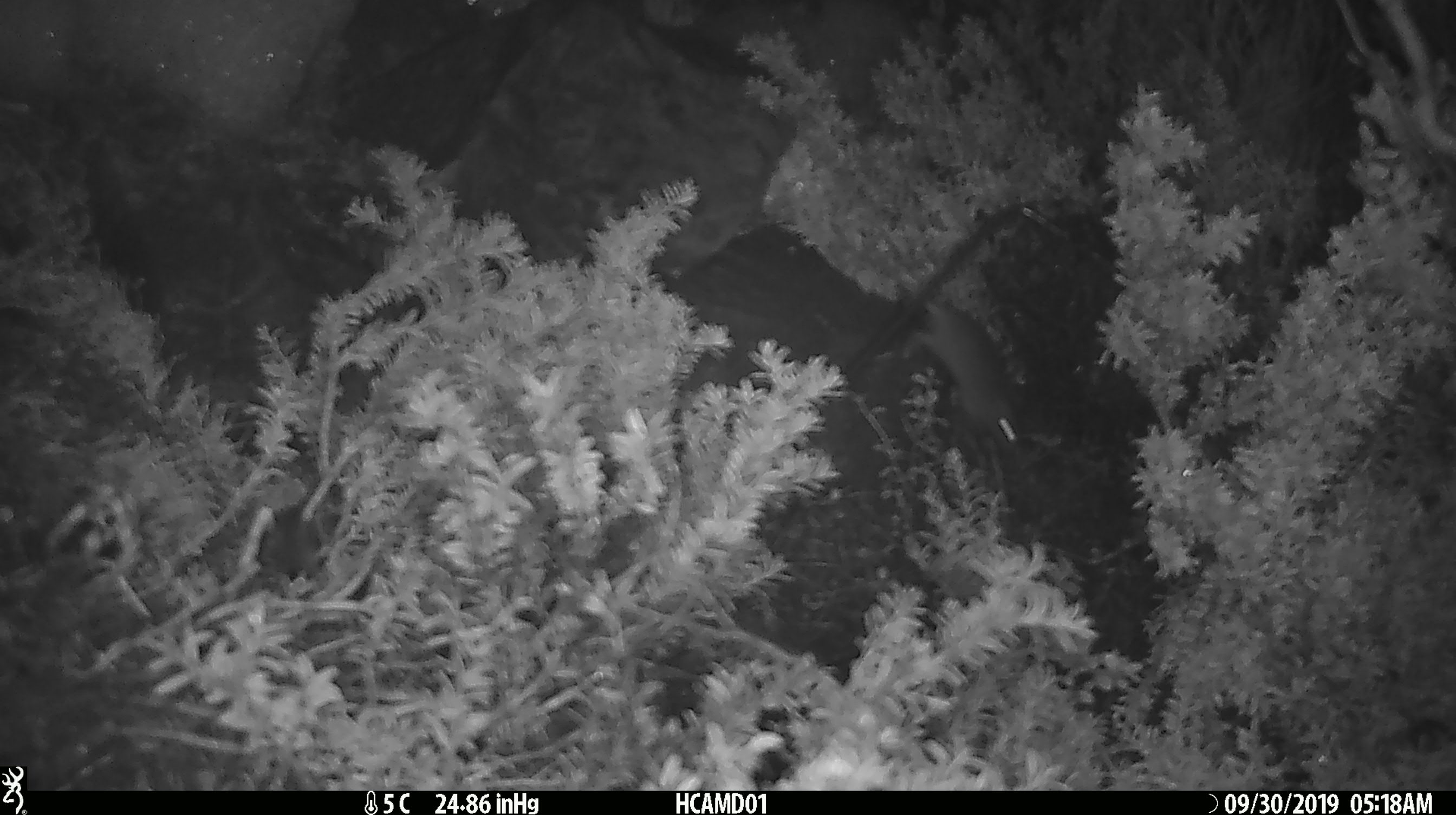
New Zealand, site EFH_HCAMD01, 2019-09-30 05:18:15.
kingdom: Animalia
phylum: Chordata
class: Mammalia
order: Rodentia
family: Muridae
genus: Mus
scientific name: Mus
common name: mouse